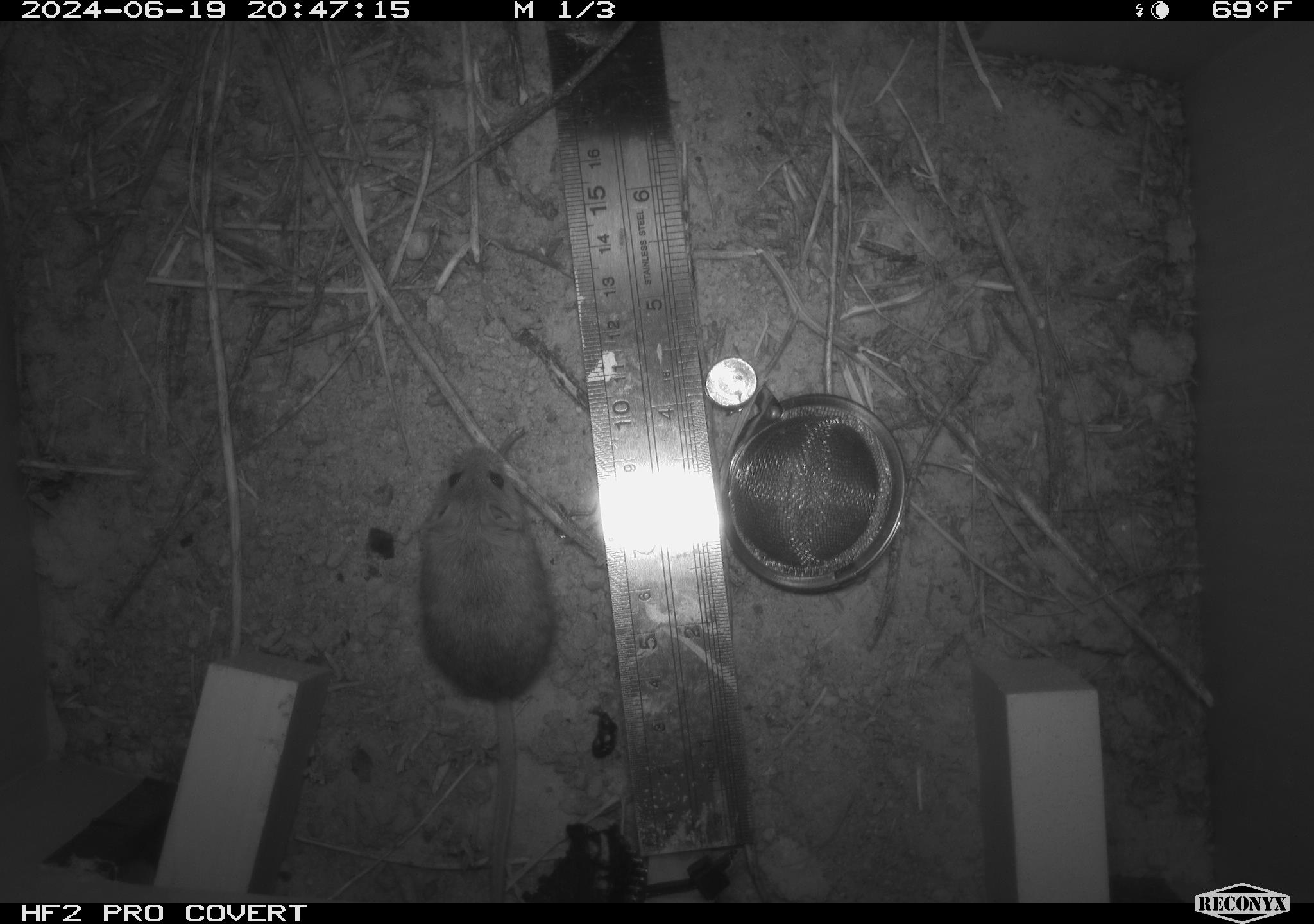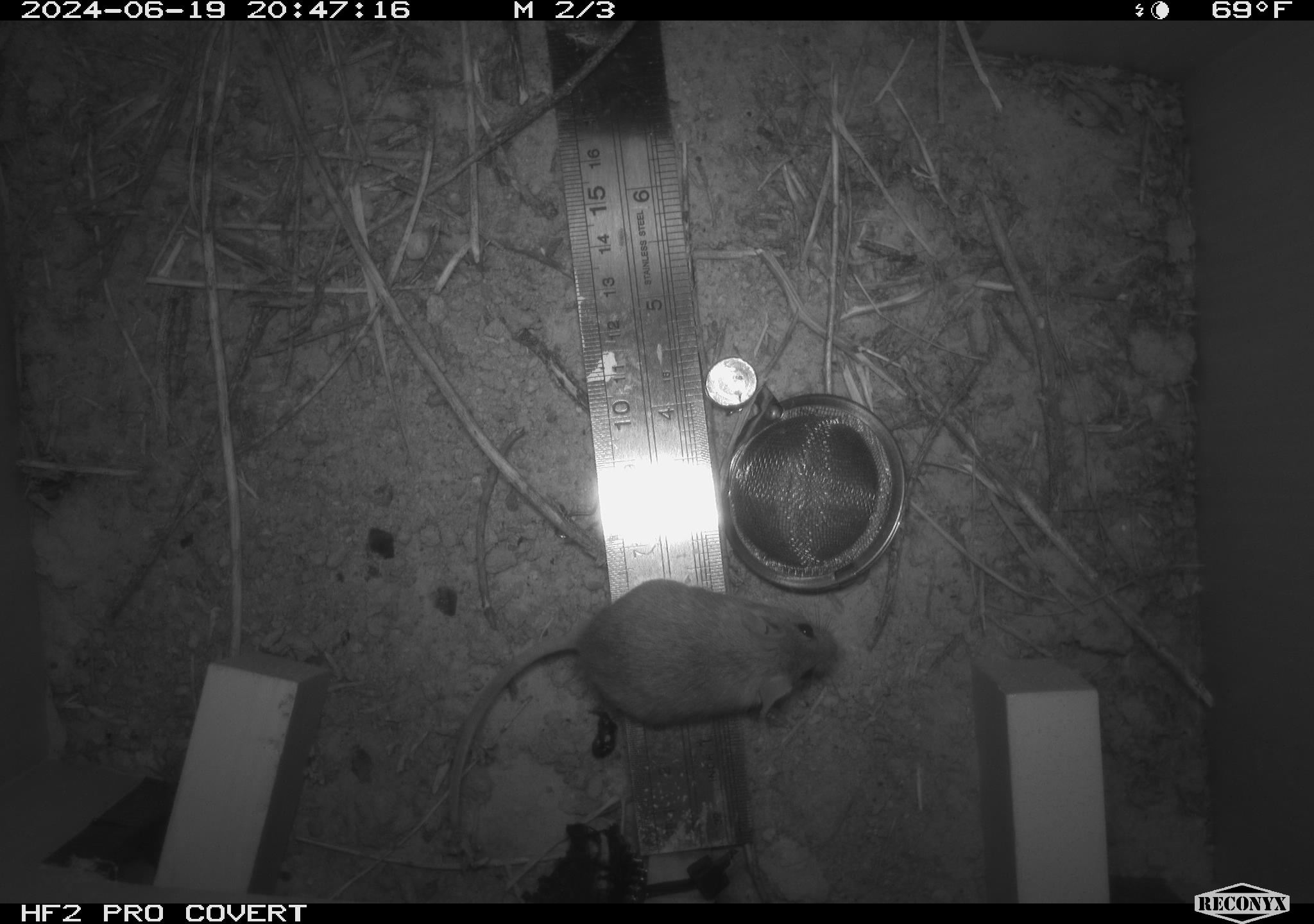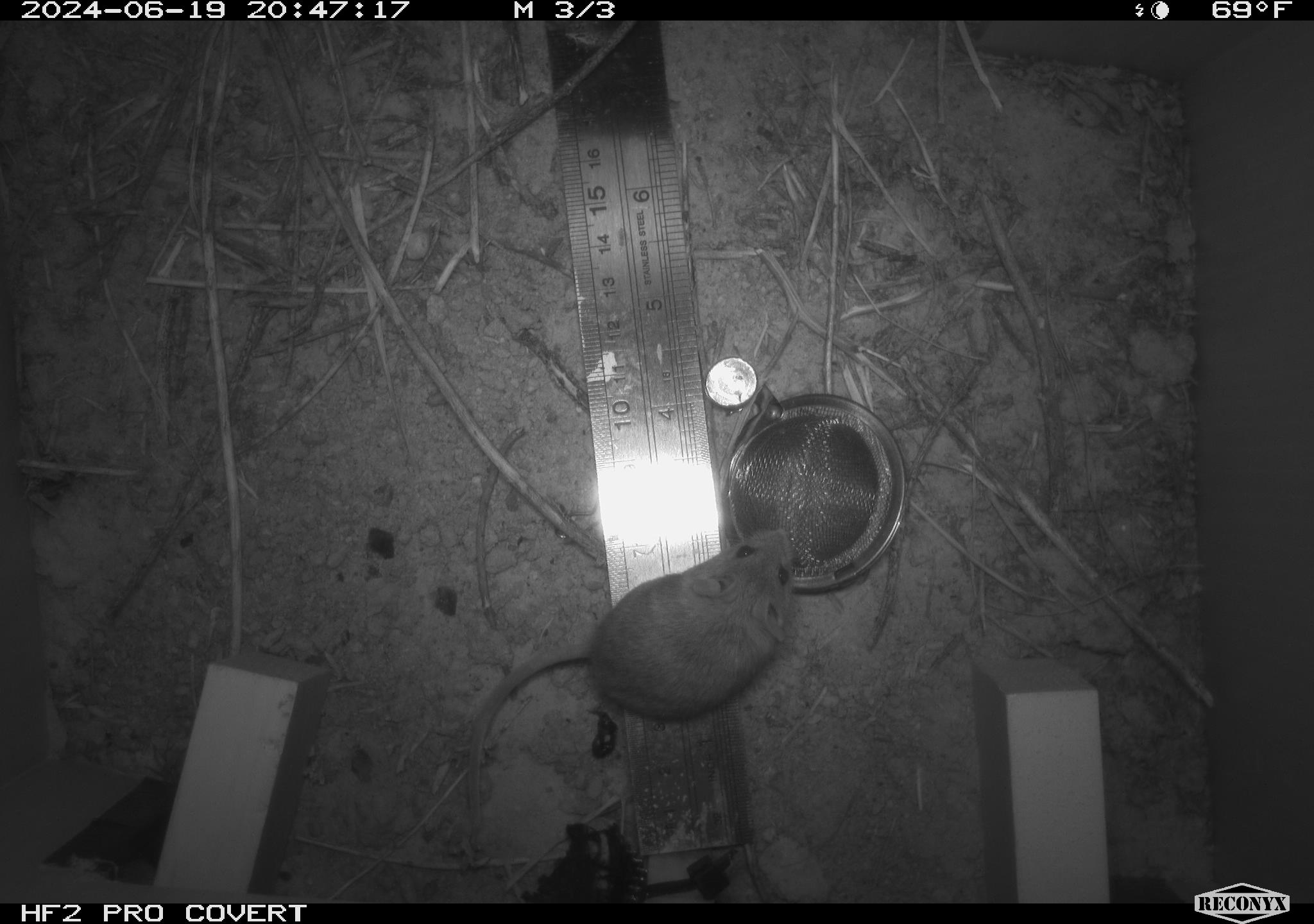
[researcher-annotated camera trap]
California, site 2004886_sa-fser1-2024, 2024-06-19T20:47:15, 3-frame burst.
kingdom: Animalia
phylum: Chordata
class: Mammalia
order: Rodentia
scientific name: Rodentia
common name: rodent